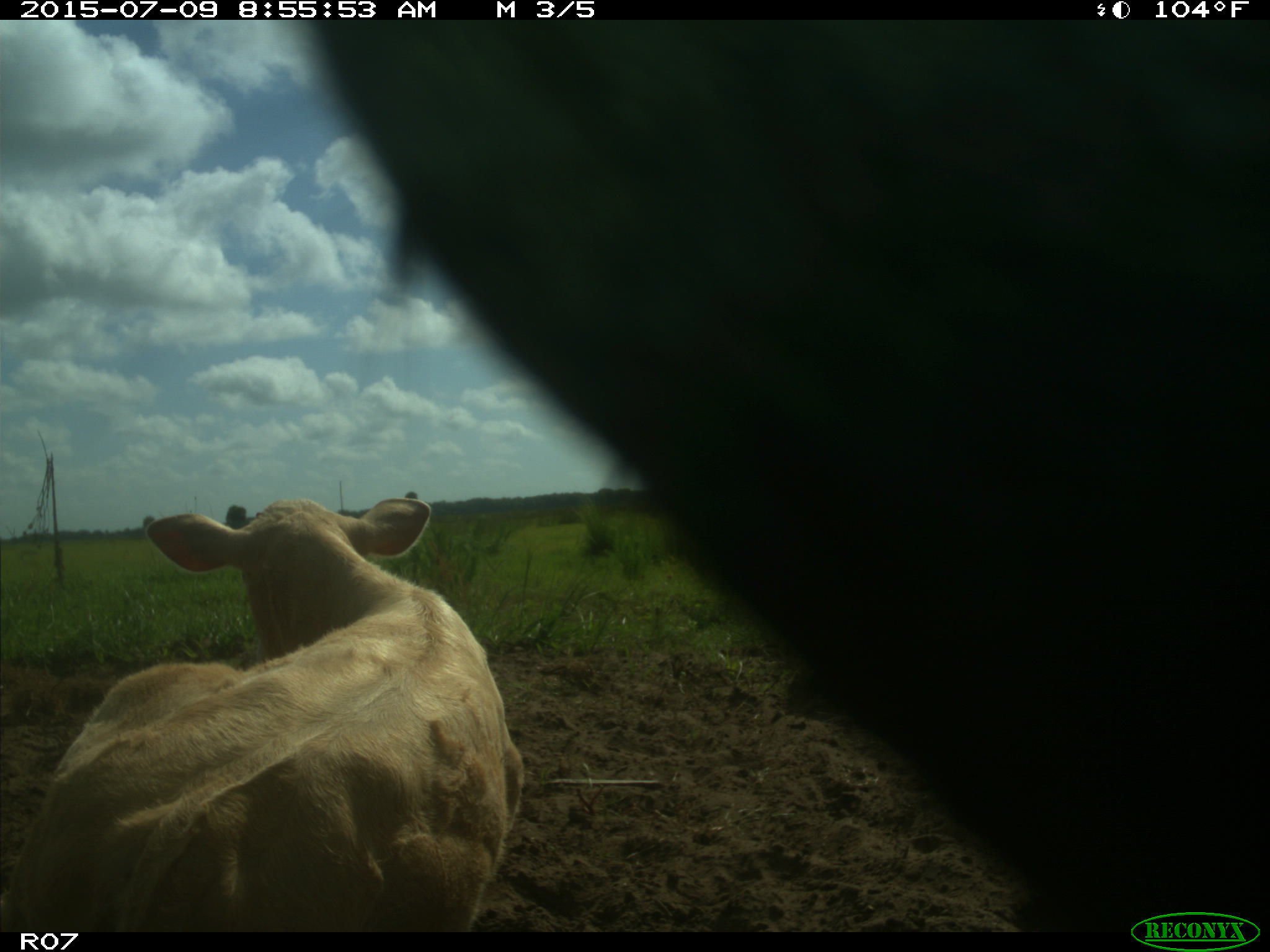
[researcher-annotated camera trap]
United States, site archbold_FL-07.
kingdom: Animalia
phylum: Chordata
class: Mammalia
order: Artiodactyla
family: Bovidae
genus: Bos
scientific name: Bos taurus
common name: domestic cow